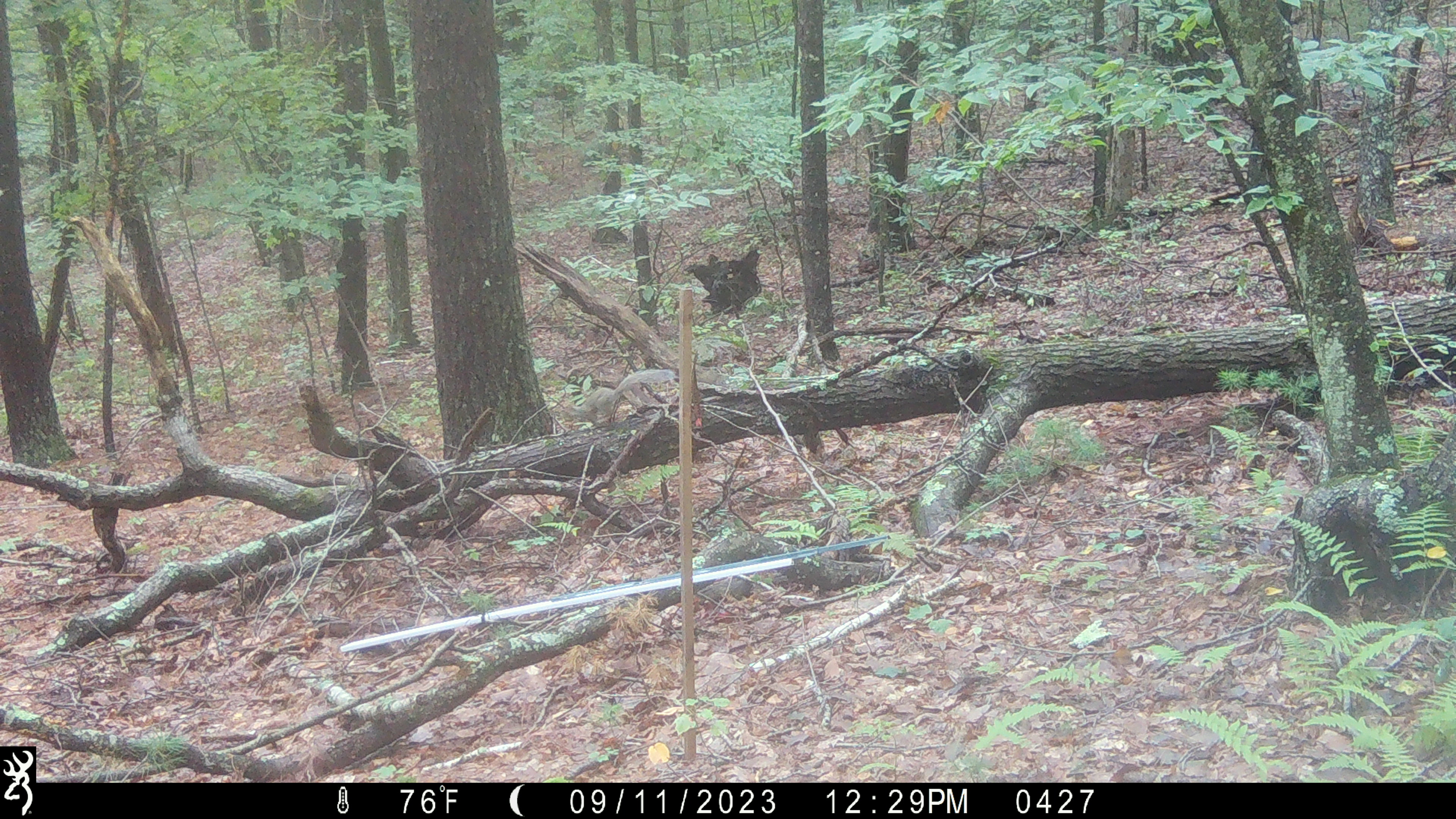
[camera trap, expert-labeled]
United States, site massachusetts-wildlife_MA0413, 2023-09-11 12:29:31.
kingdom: Animalia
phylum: Chordata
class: Mammalia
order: Rodentia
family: Sciuridae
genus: Sciurus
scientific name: Sciurus carolinensis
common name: gray squirrel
Gray squirrel (Sciurus carolinensis).